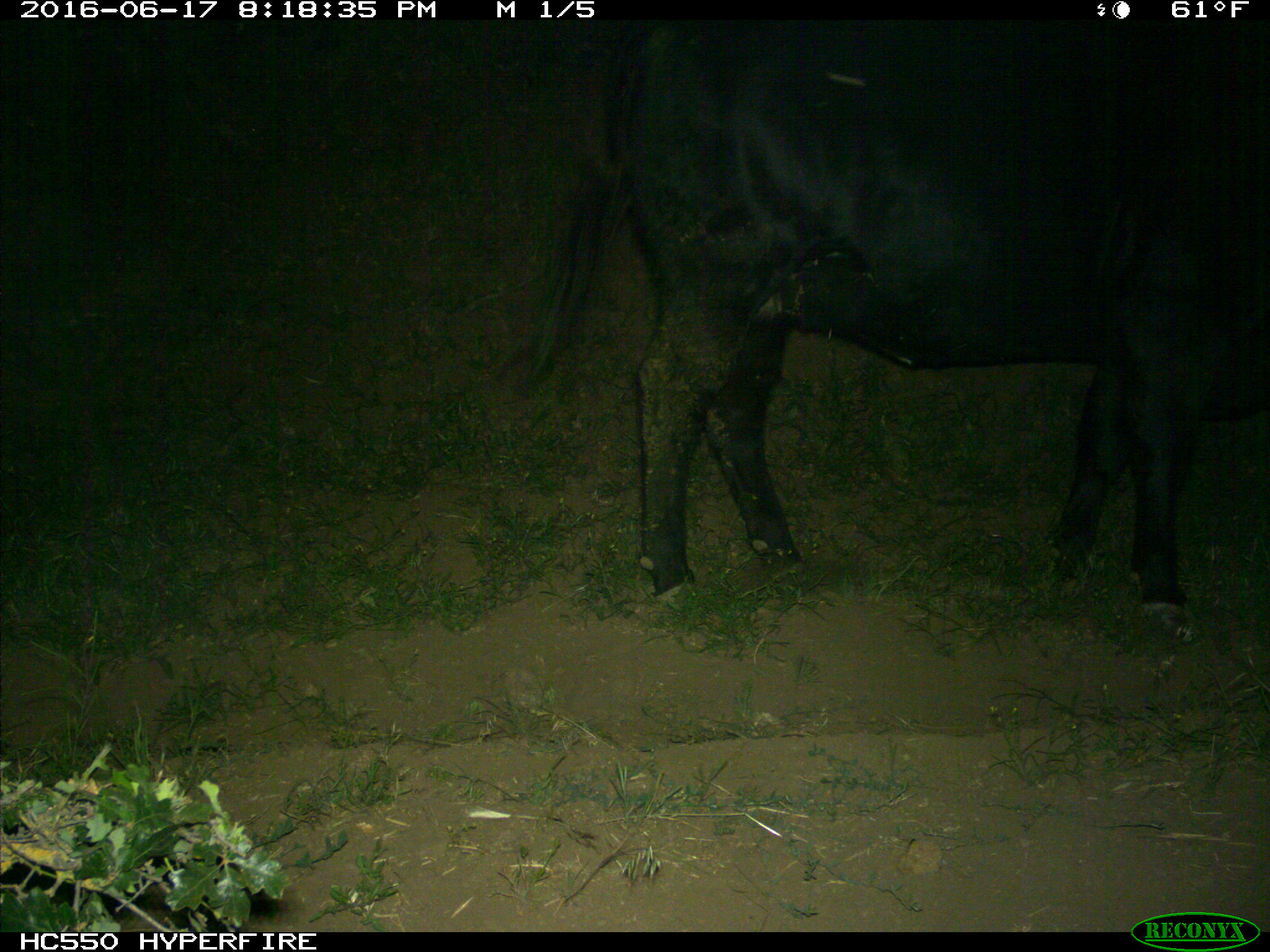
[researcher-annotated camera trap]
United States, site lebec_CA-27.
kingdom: Animalia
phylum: Chordata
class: Mammalia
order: Artiodactyla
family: Bovidae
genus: Bos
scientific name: Bos taurus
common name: domestic cow